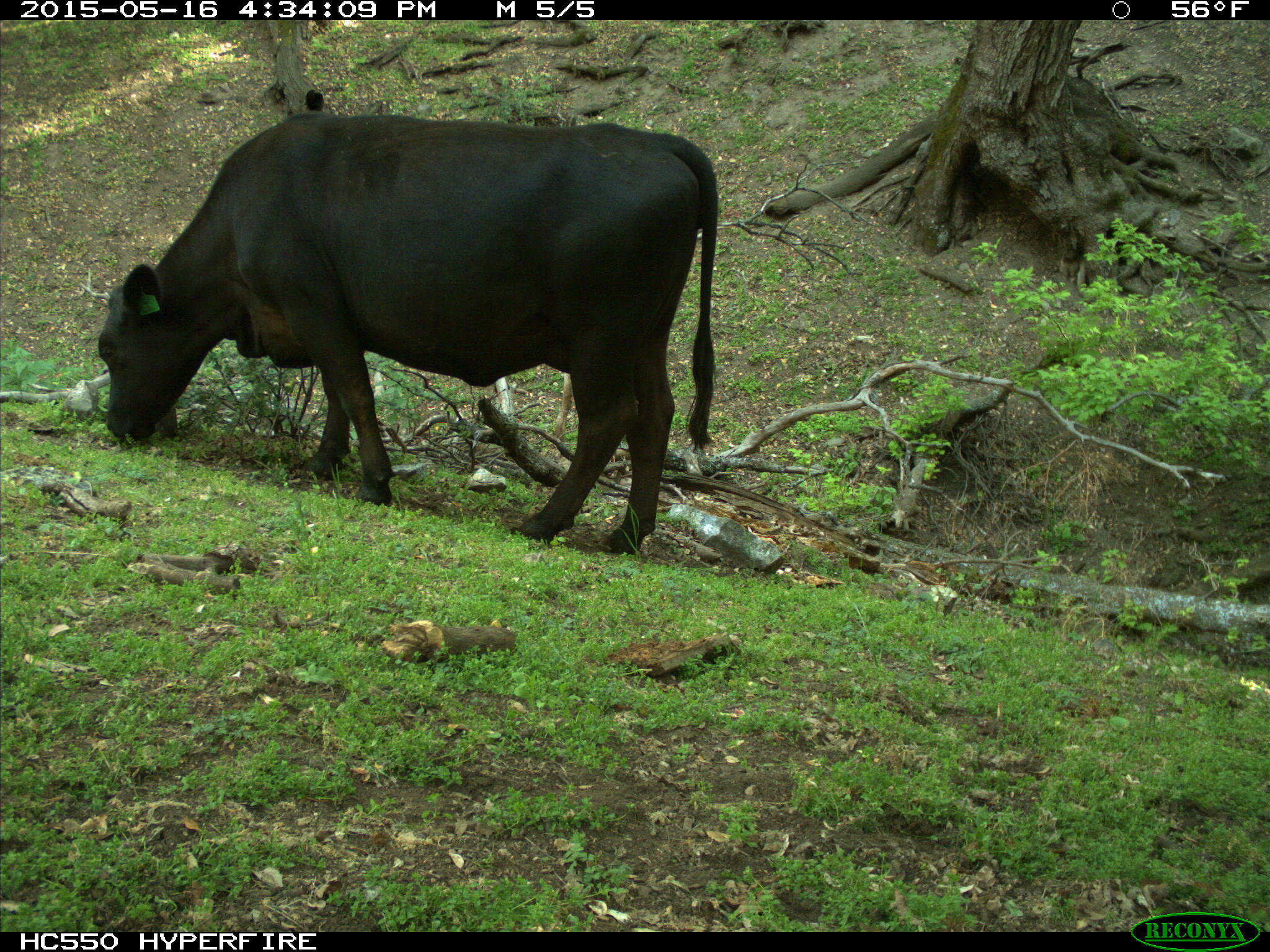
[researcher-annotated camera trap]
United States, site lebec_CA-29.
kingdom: Animalia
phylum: Chordata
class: Mammalia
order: Artiodactyla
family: Bovidae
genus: Bos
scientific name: Bos taurus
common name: domestic cow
Bos taurus (domestic cow).